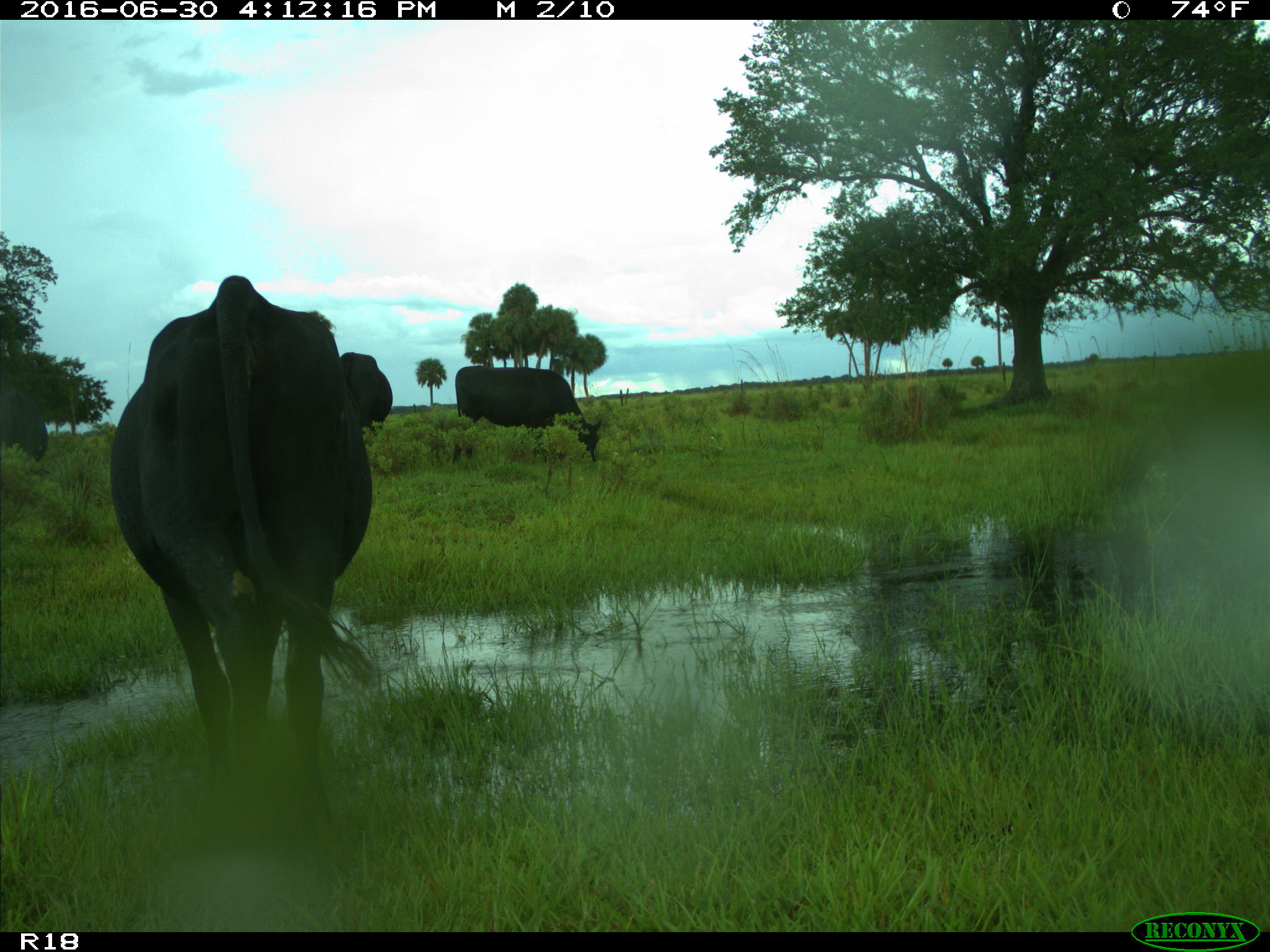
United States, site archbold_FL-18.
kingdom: Animalia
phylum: Chordata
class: Mammalia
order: Artiodactyla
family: Bovidae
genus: Bos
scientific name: Bos taurus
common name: domestic cow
Bos taurus (domestic cow).